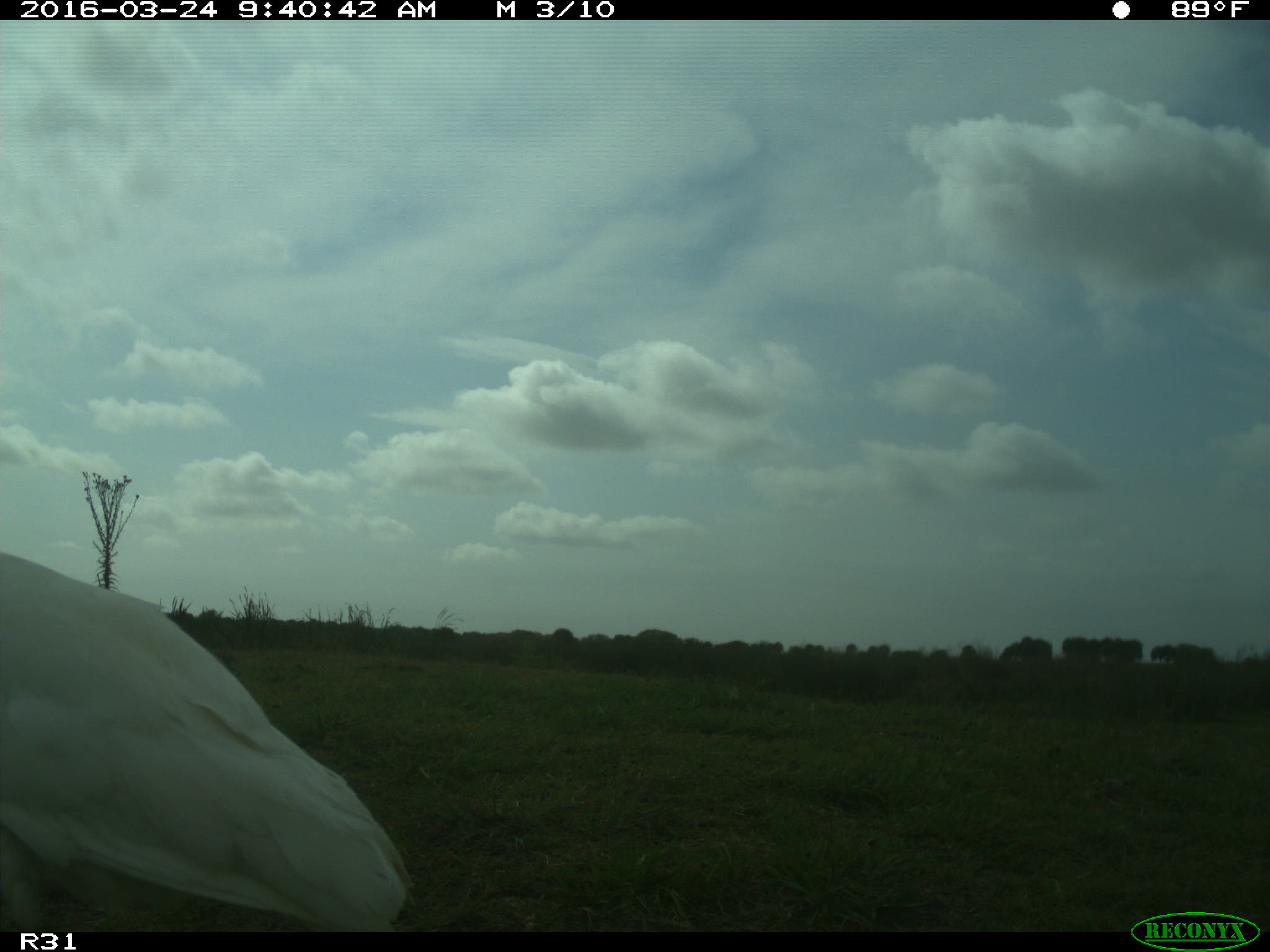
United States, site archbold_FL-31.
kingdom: Animalia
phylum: Chordata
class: Aves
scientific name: Aves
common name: birds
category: unidentified bird